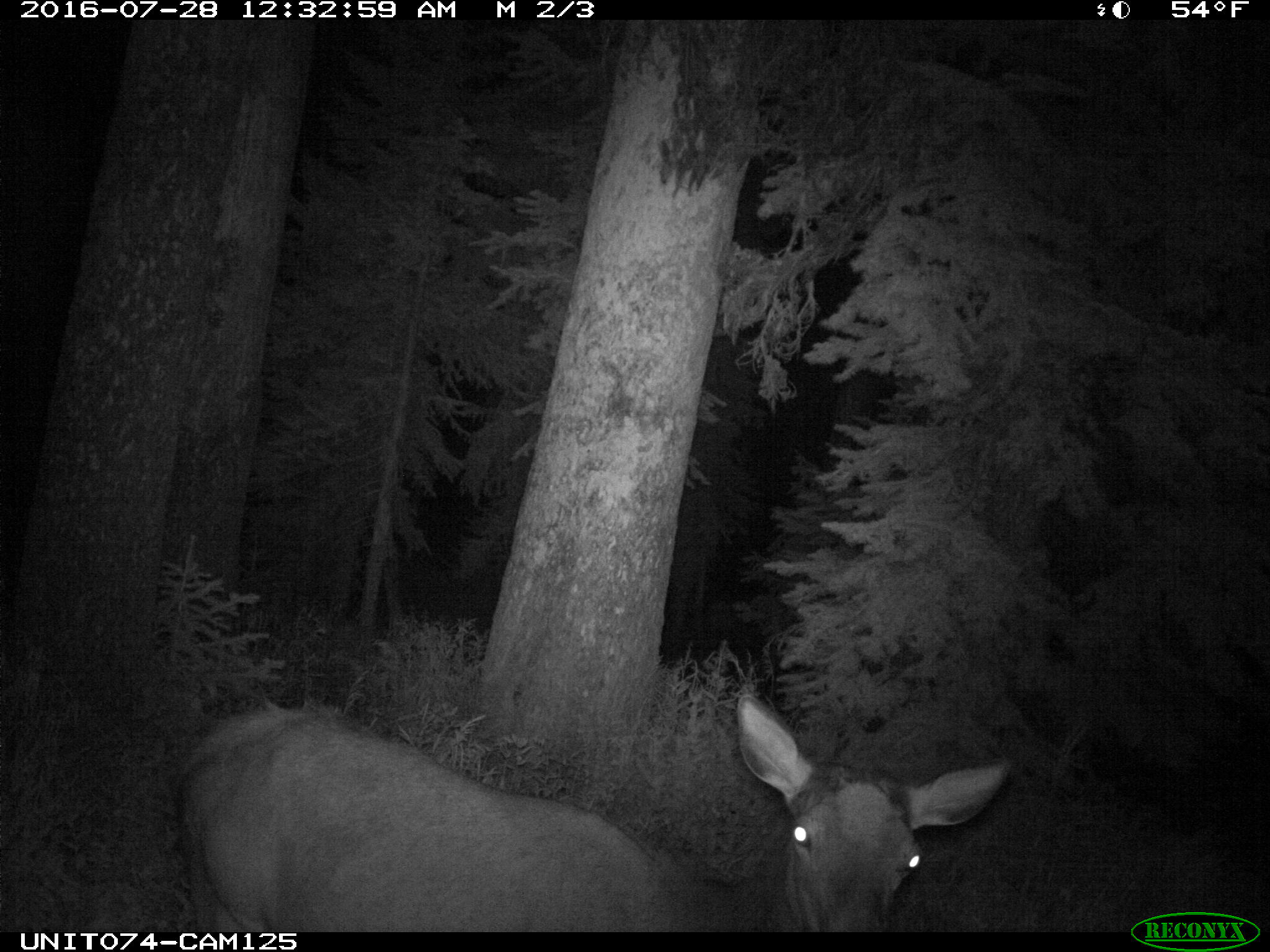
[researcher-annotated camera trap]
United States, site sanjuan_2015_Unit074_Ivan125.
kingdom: Animalia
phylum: Chordata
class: Mammalia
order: Artiodactyla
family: Cervidae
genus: Cervus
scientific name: Cervus elaphus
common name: red deer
Cervus elaphus (red deer).